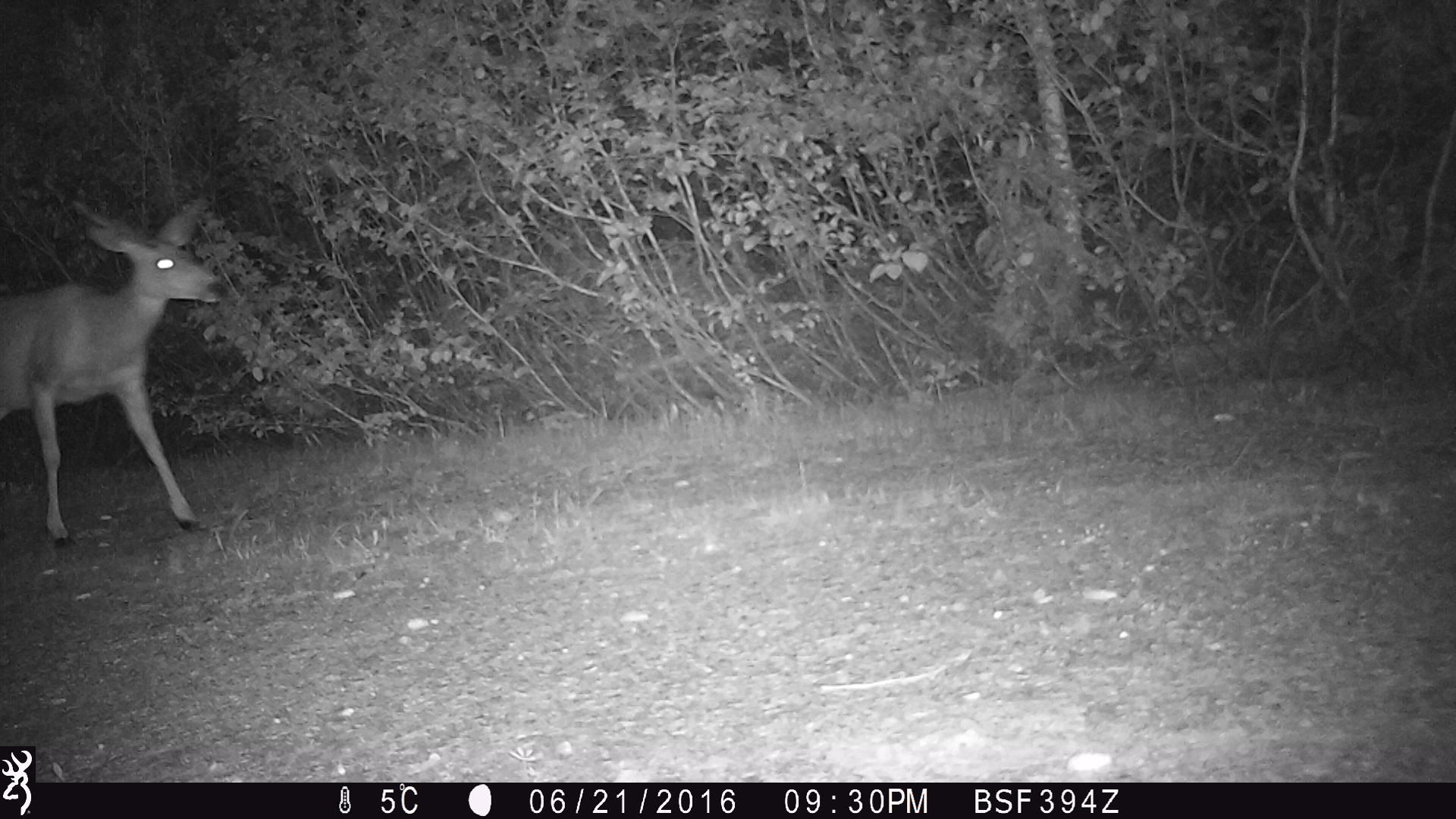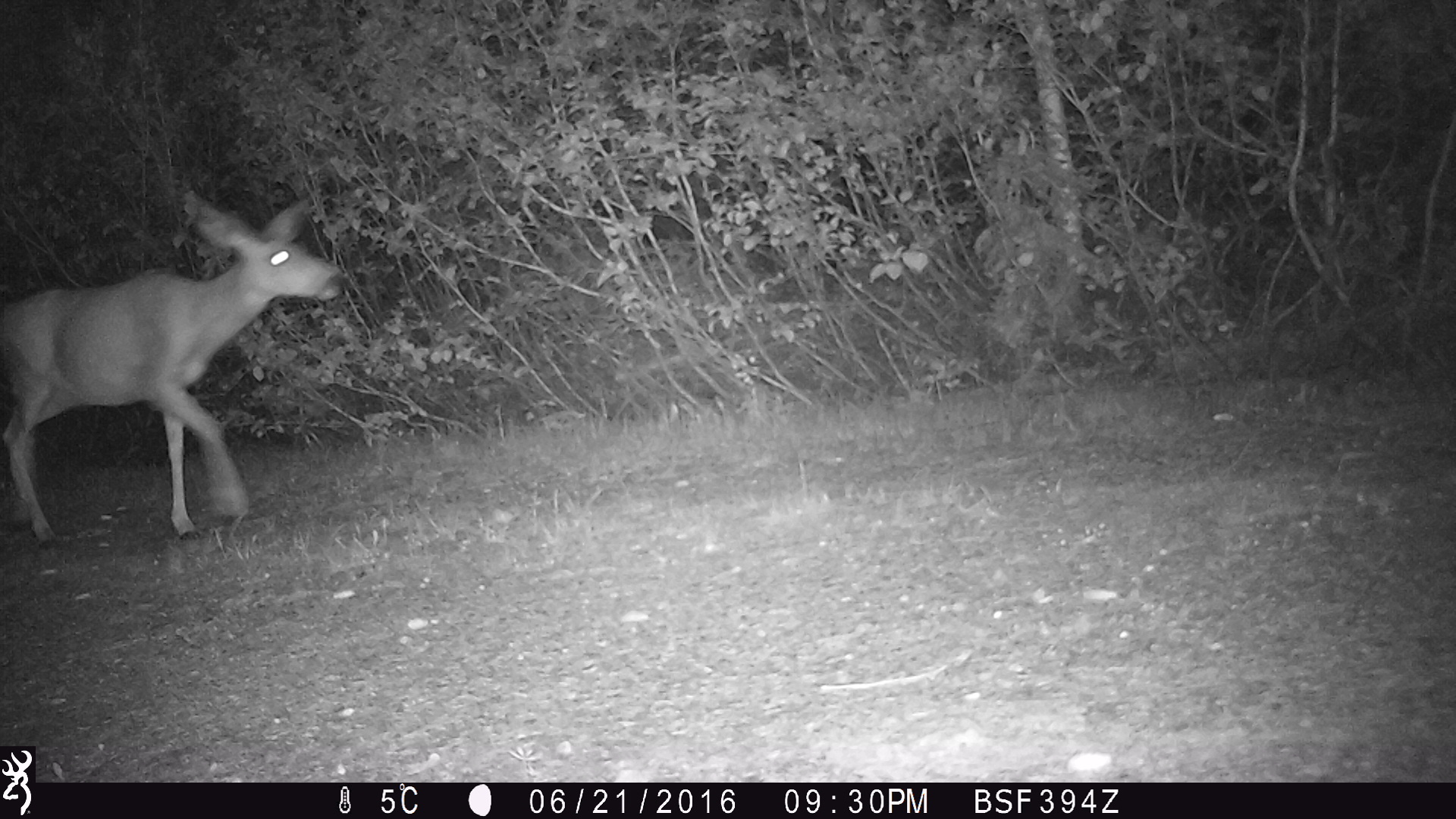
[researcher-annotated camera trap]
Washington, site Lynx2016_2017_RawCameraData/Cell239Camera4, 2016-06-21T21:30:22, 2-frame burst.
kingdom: Animalia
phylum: Chordata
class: Mammalia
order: Artiodactyla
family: Cervidae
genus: Odocoileus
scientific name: Odocoileus hemionus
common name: mule deer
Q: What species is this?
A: Odocoileus hemionus (mule deer).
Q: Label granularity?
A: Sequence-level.